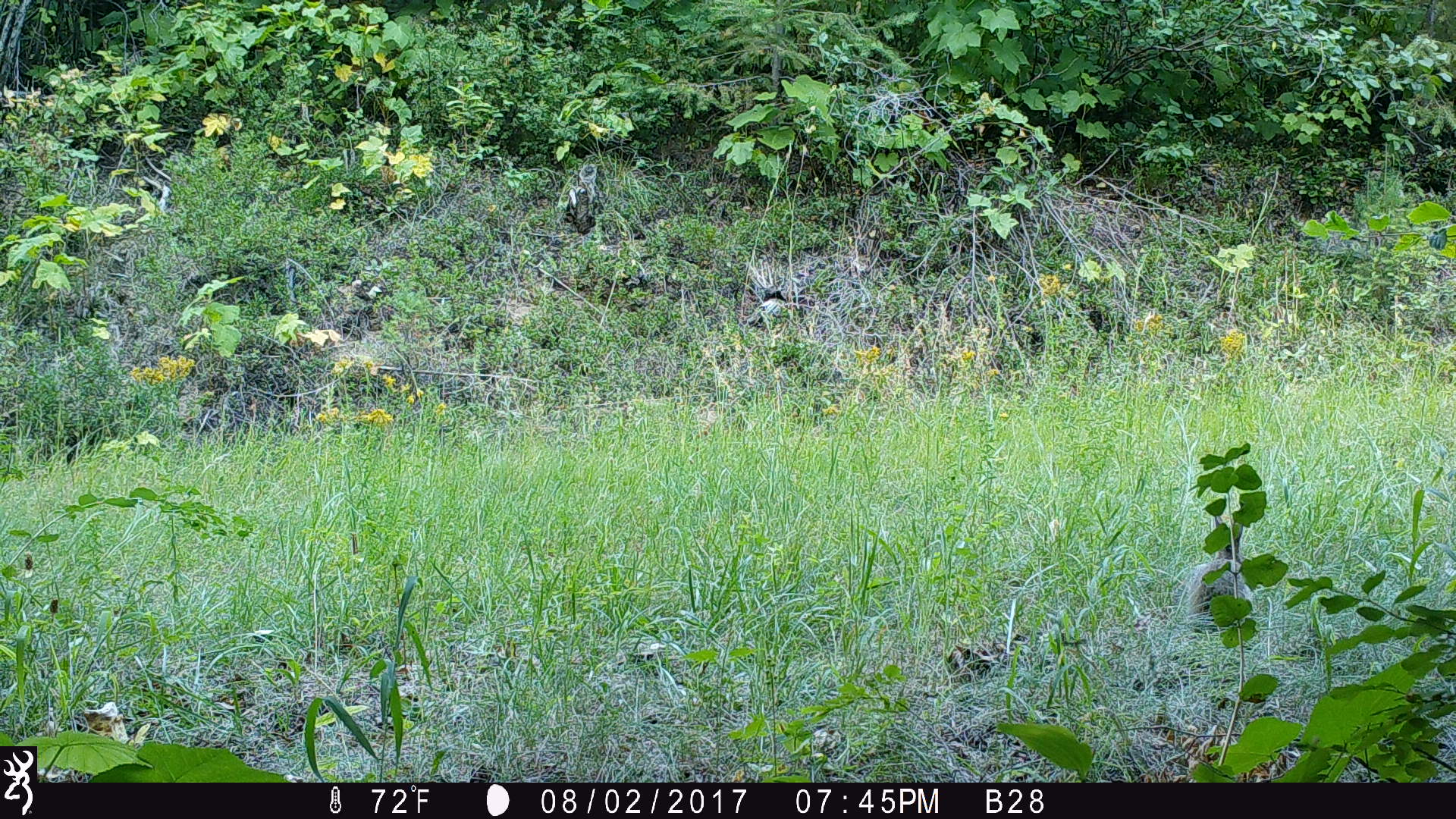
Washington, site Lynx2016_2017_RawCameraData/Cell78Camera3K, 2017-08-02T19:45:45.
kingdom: Animalia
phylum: Chordata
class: Mammalia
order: Lagomorpha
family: Leporidae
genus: Lepus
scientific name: Lepus americanus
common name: snowshoe hare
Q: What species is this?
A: Lepus americanus (snowshoe hare).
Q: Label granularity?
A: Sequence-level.